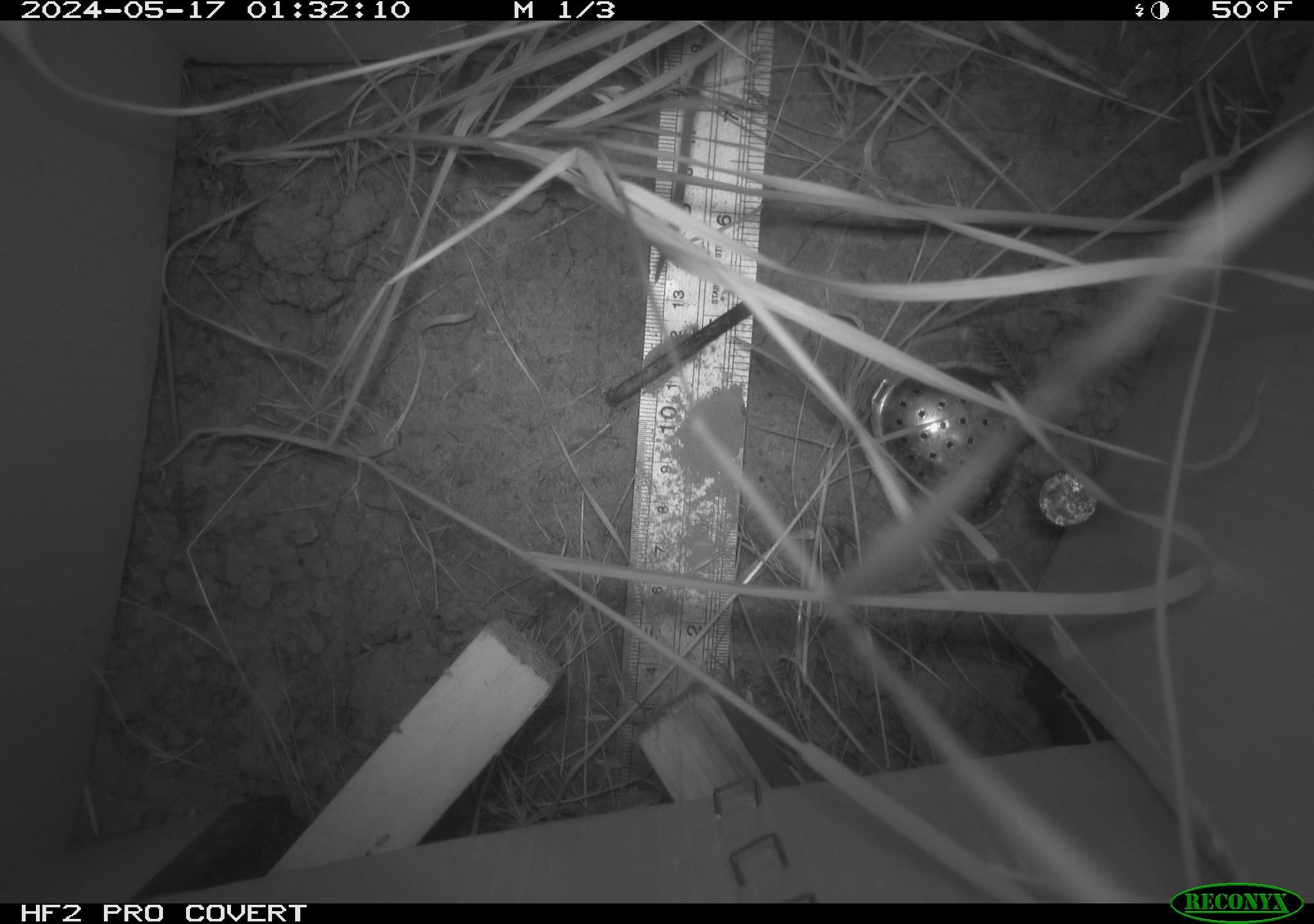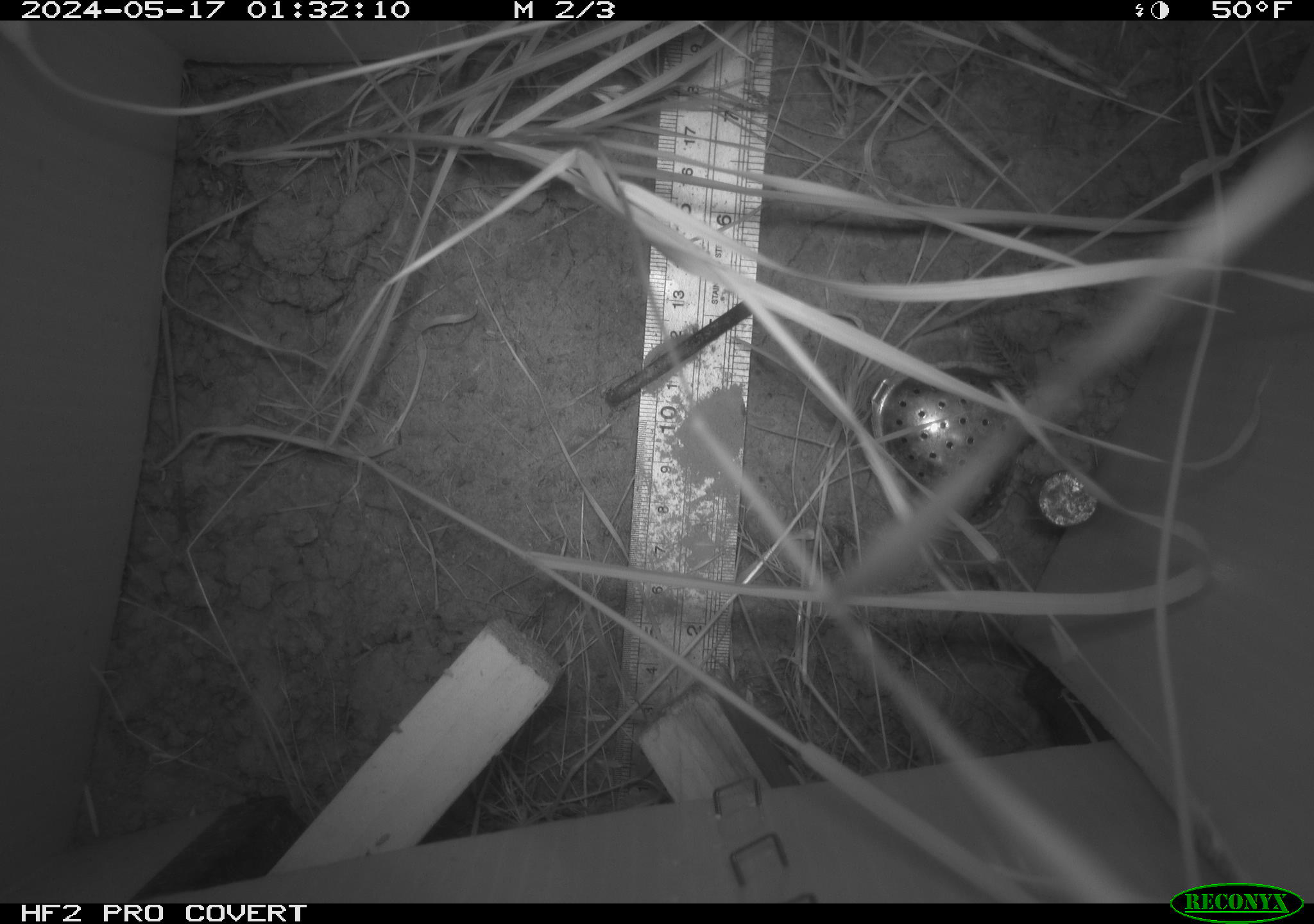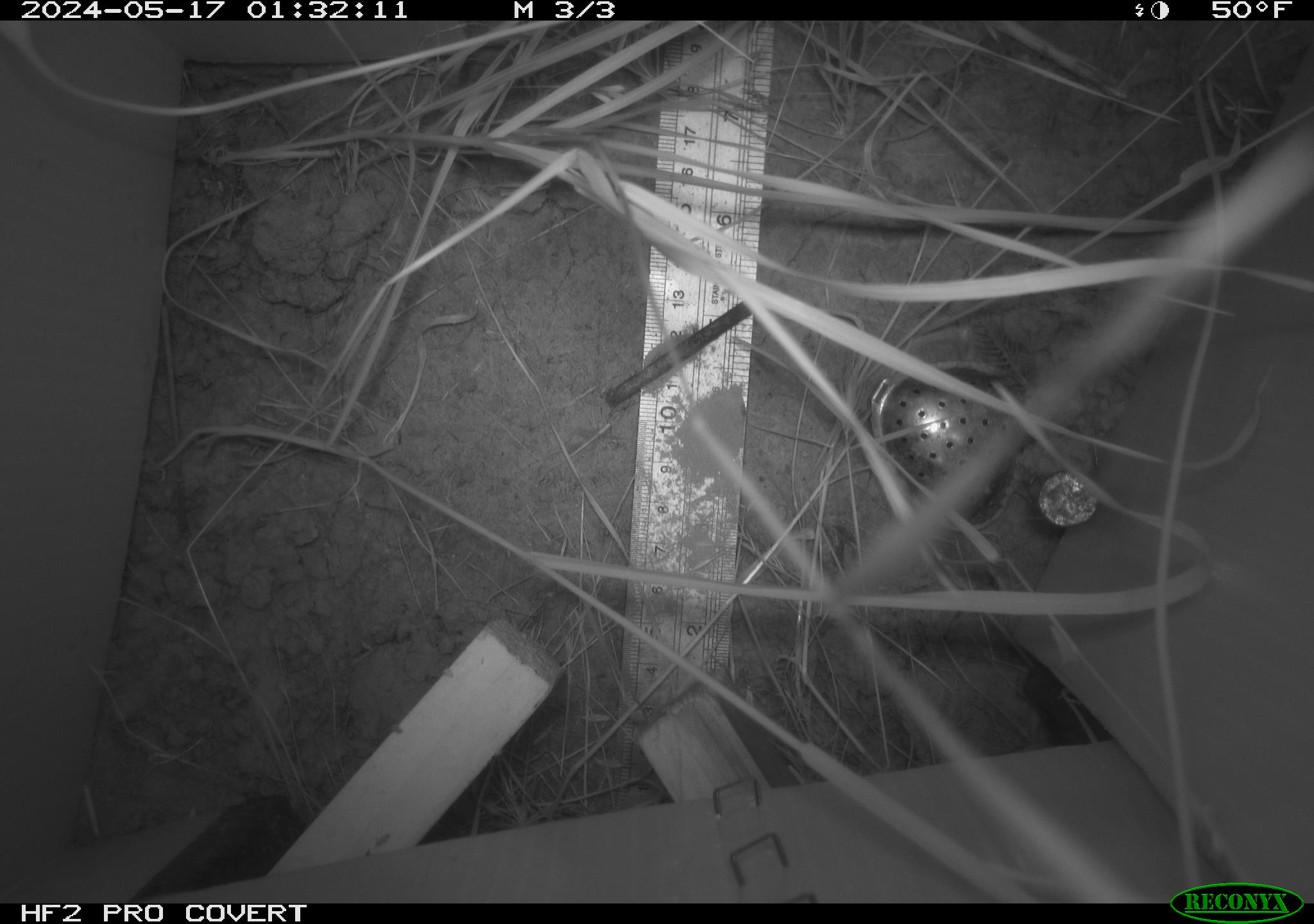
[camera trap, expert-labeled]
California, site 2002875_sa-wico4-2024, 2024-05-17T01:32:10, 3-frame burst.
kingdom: Animalia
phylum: Chordata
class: Mammalia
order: Rodentia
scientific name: Rodentia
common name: rodent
Rodent (Rodentia).